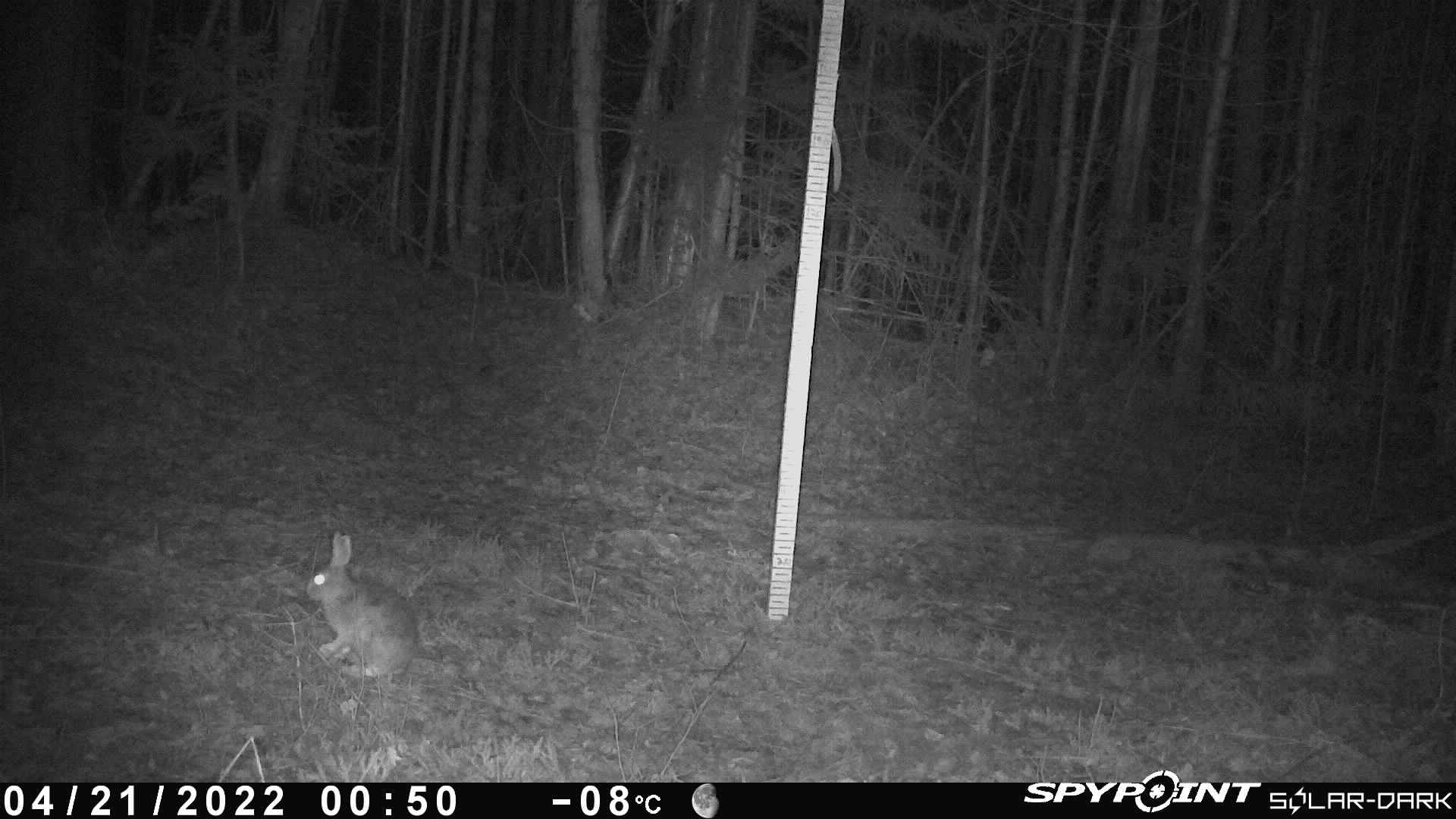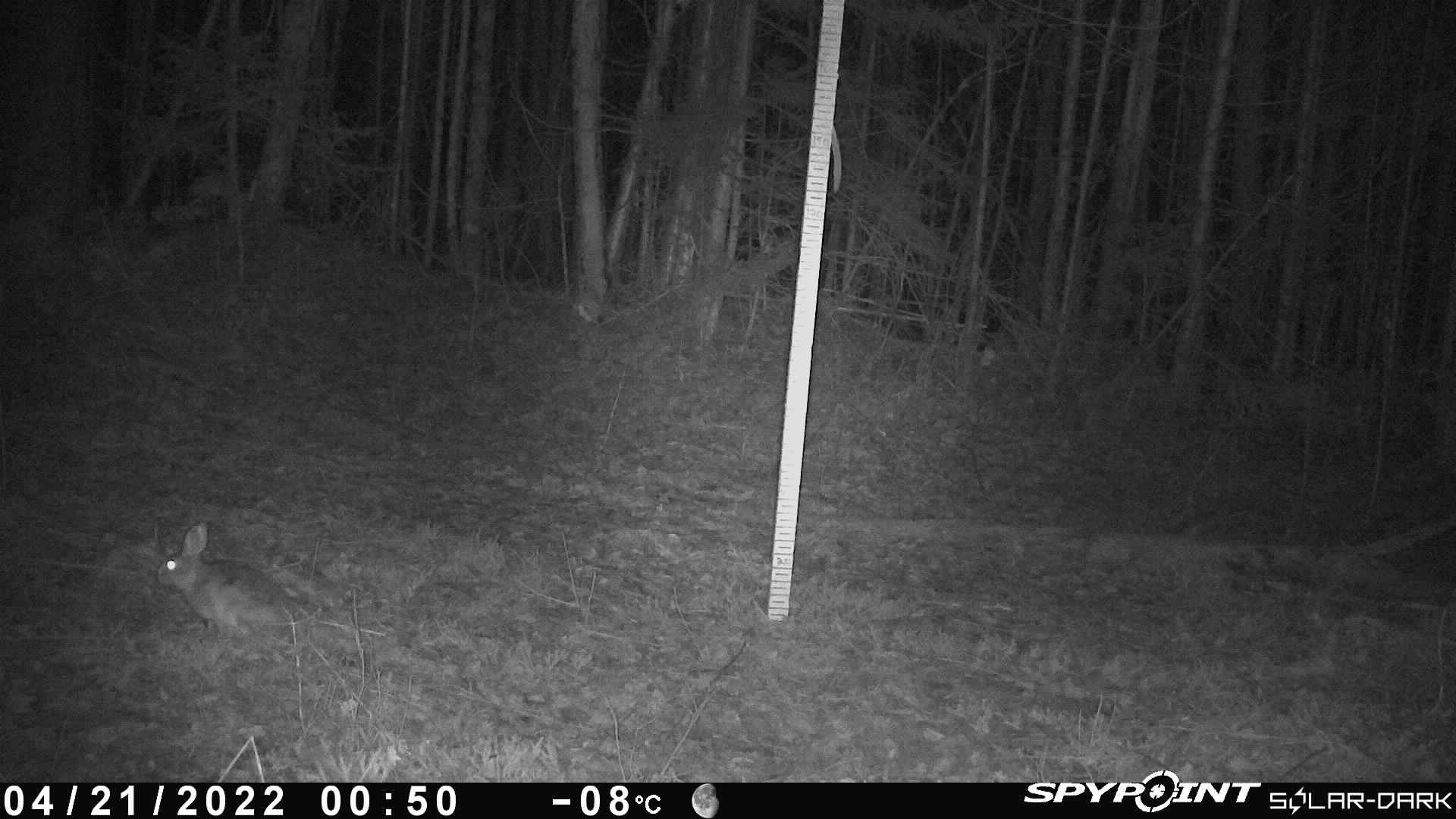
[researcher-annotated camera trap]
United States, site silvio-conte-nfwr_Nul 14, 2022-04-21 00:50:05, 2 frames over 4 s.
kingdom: Animalia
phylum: Chordata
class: Mammalia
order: Lagomorpha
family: Leporidae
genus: Lepus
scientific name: Lepus americanus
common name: snowshoe hare